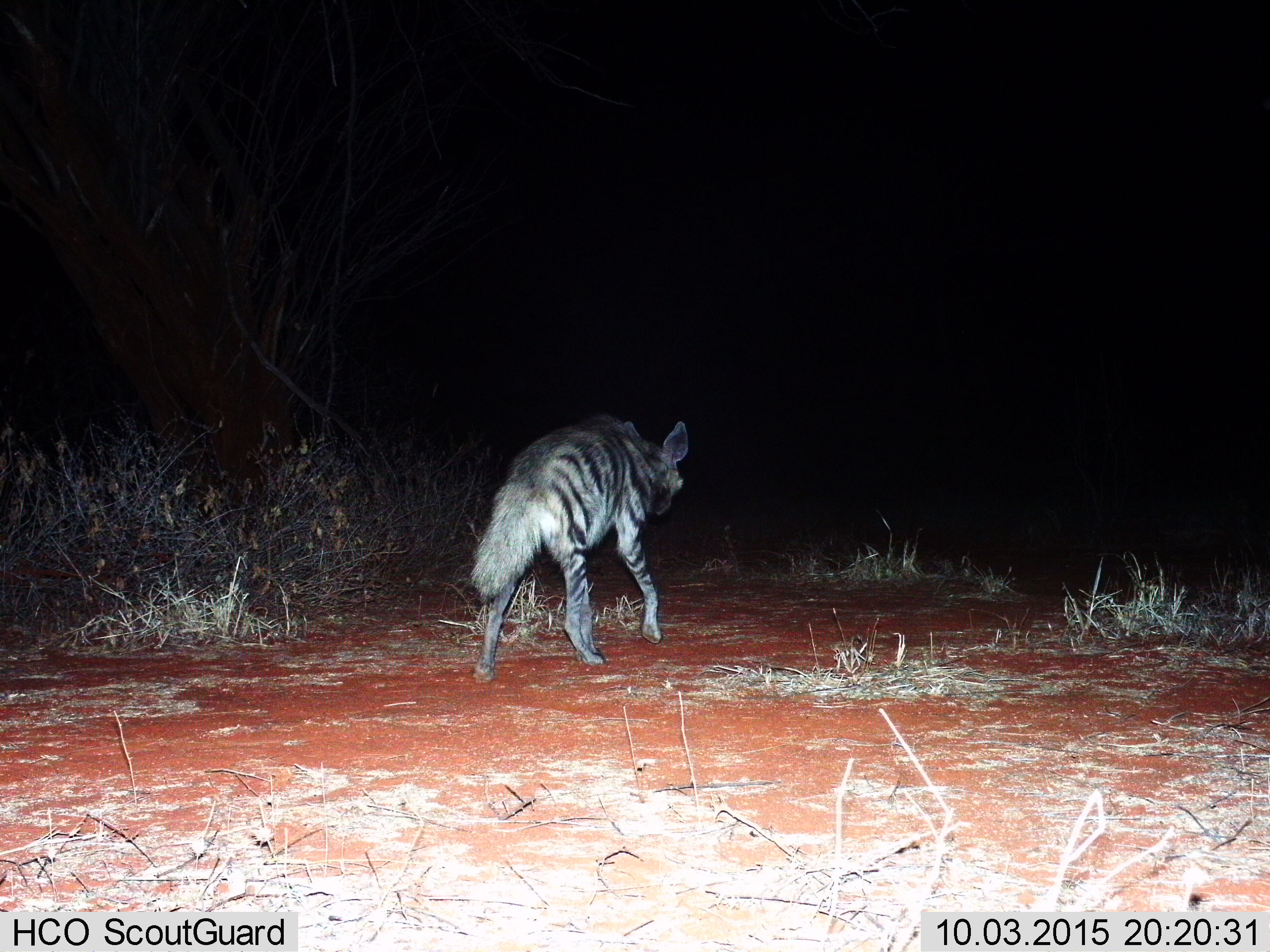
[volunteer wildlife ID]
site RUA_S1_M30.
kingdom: Animalia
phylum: Chordata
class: Mammalia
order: Carnivora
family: Hyaenidae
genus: Hyaena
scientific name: Hyaena hyaena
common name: striped hyena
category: hyenastriped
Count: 1.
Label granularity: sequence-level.